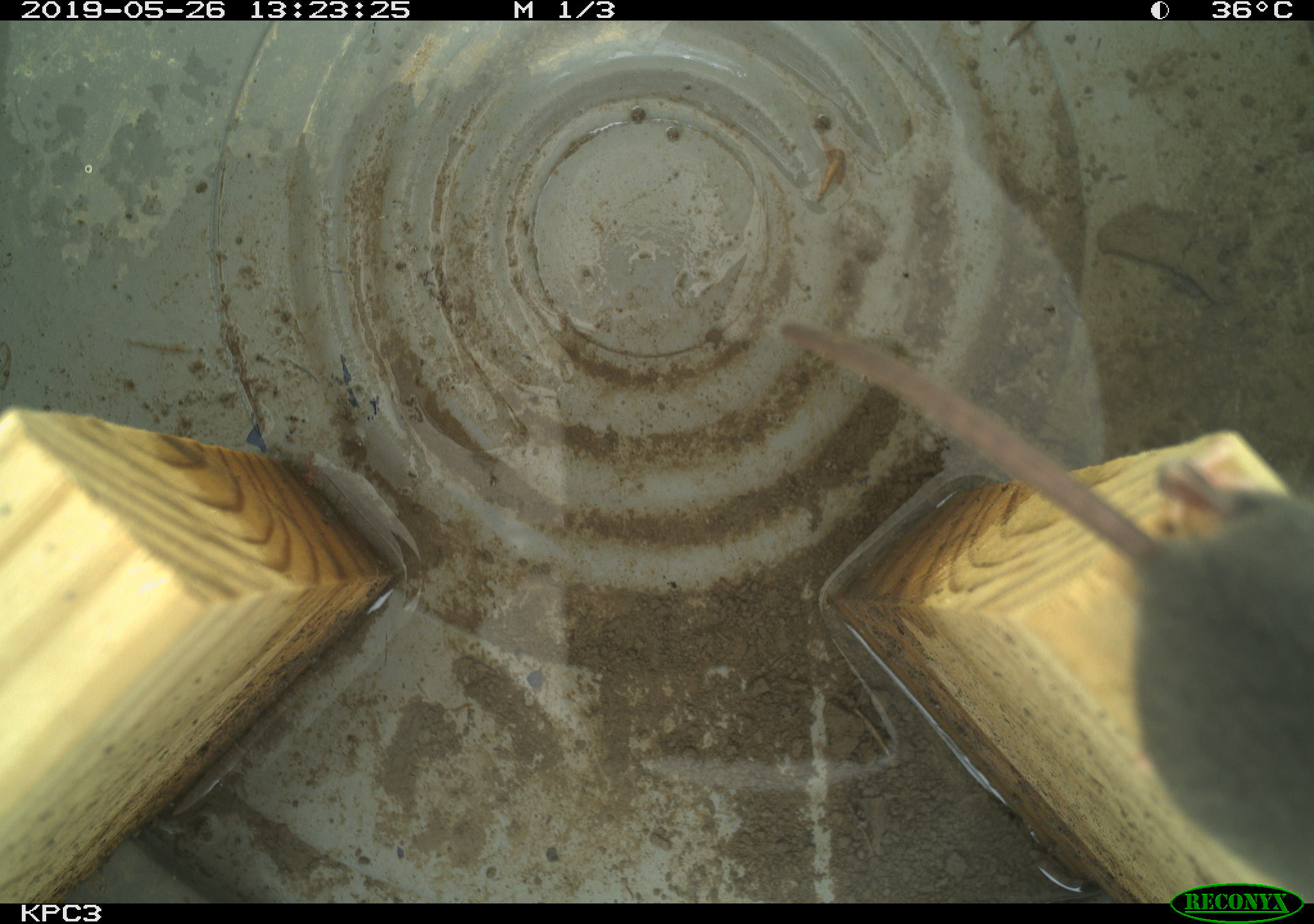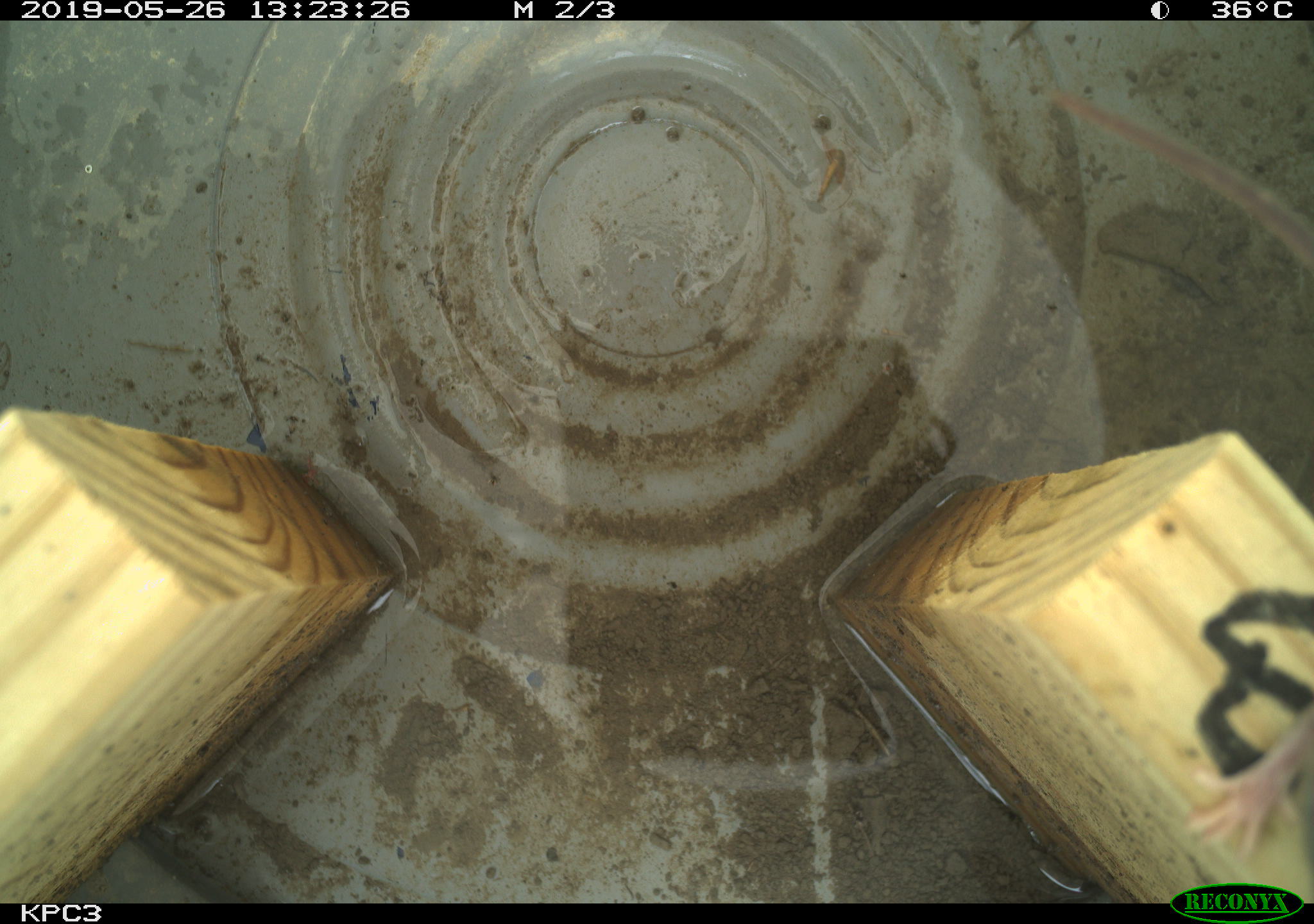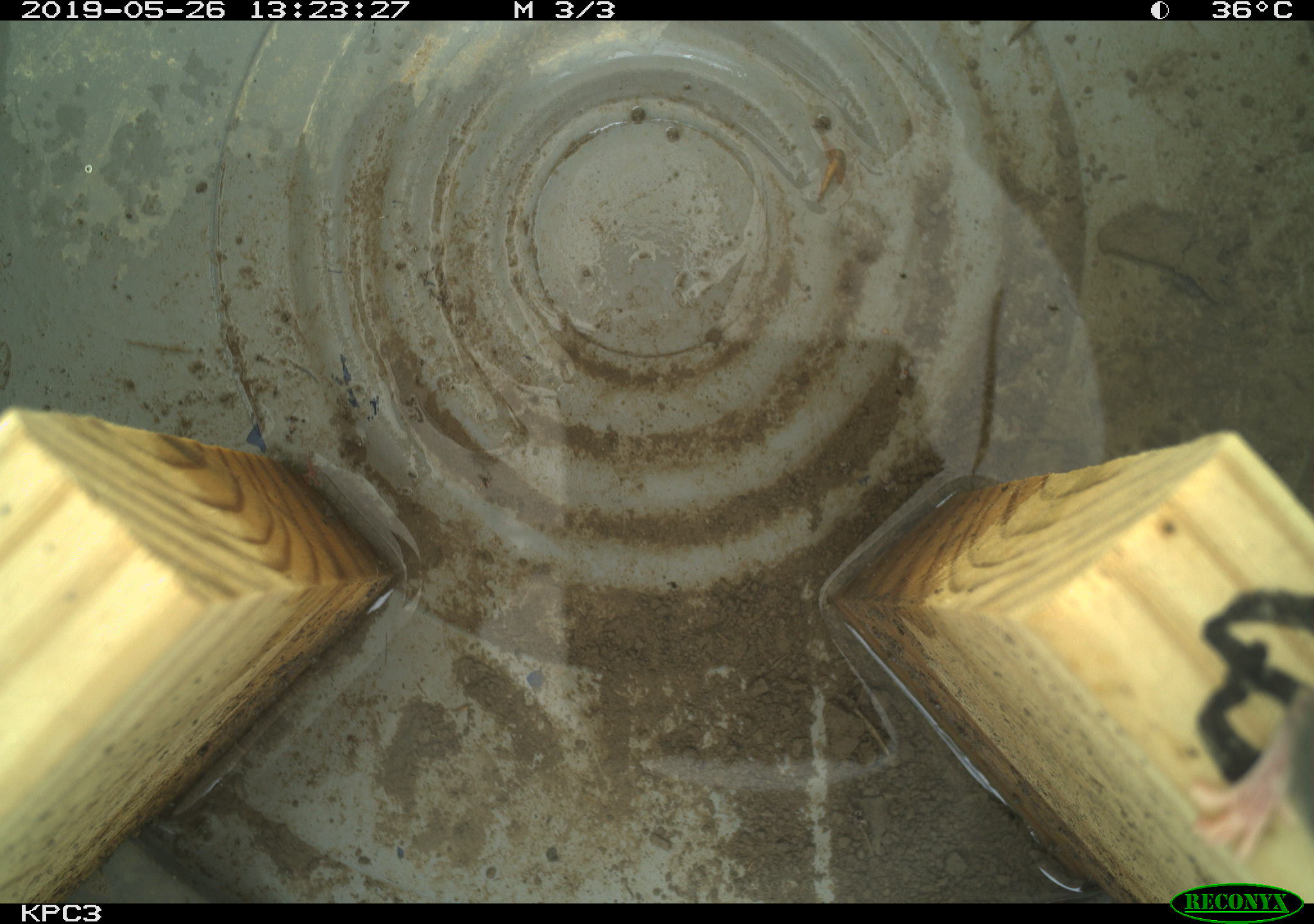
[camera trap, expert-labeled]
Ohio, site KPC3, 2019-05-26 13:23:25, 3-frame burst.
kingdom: Animalia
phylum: Chordata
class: Mammalia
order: Rodentia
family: Cricetidae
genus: Peromyscus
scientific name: Peromyscus leucopus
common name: white-footed mouse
White-footed mouse (Peromyscus leucopus).